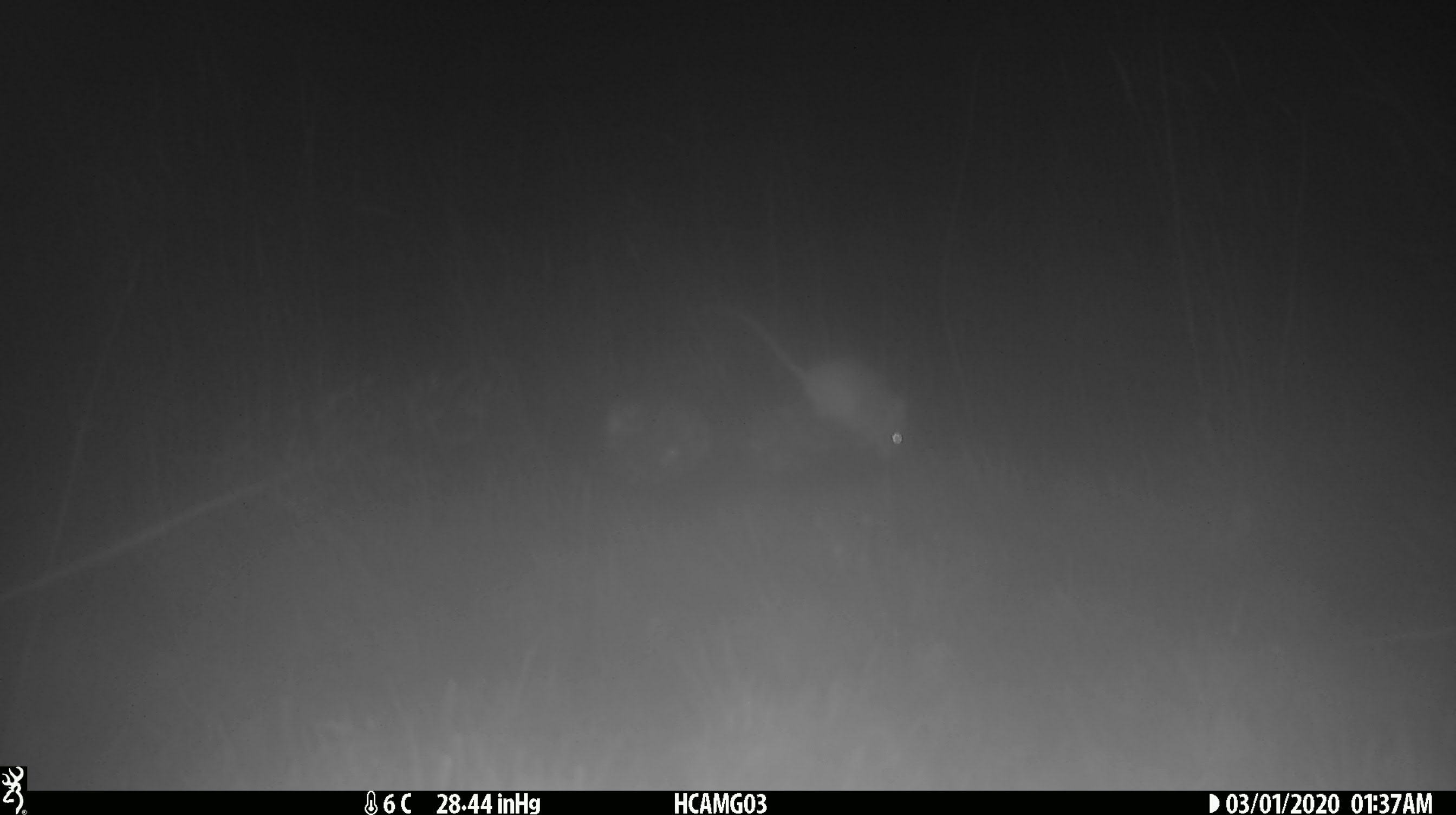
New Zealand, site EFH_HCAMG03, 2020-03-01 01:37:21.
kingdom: Animalia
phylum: Chordata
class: Mammalia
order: Rodentia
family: Muridae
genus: Mus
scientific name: Mus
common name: mouse